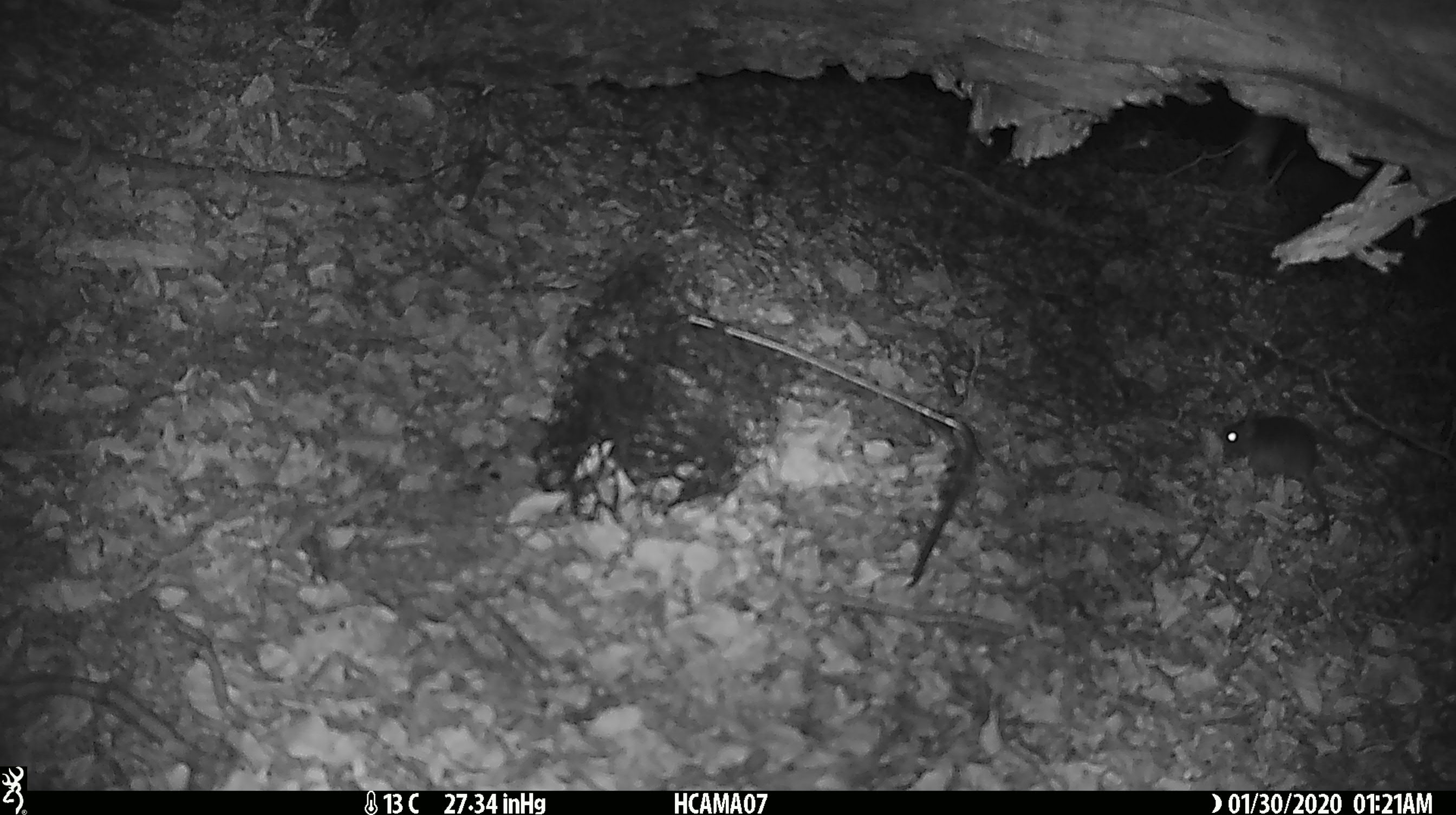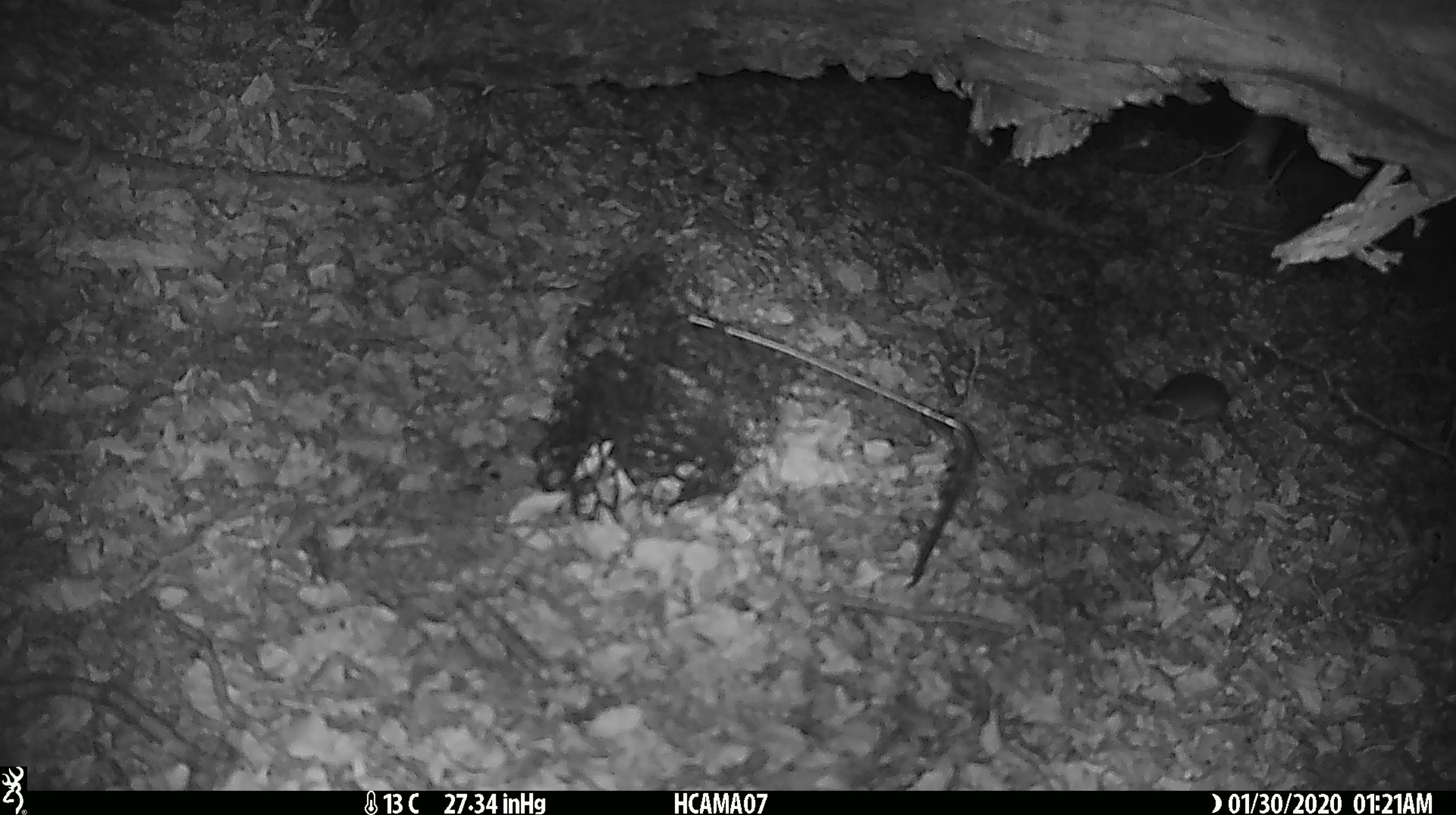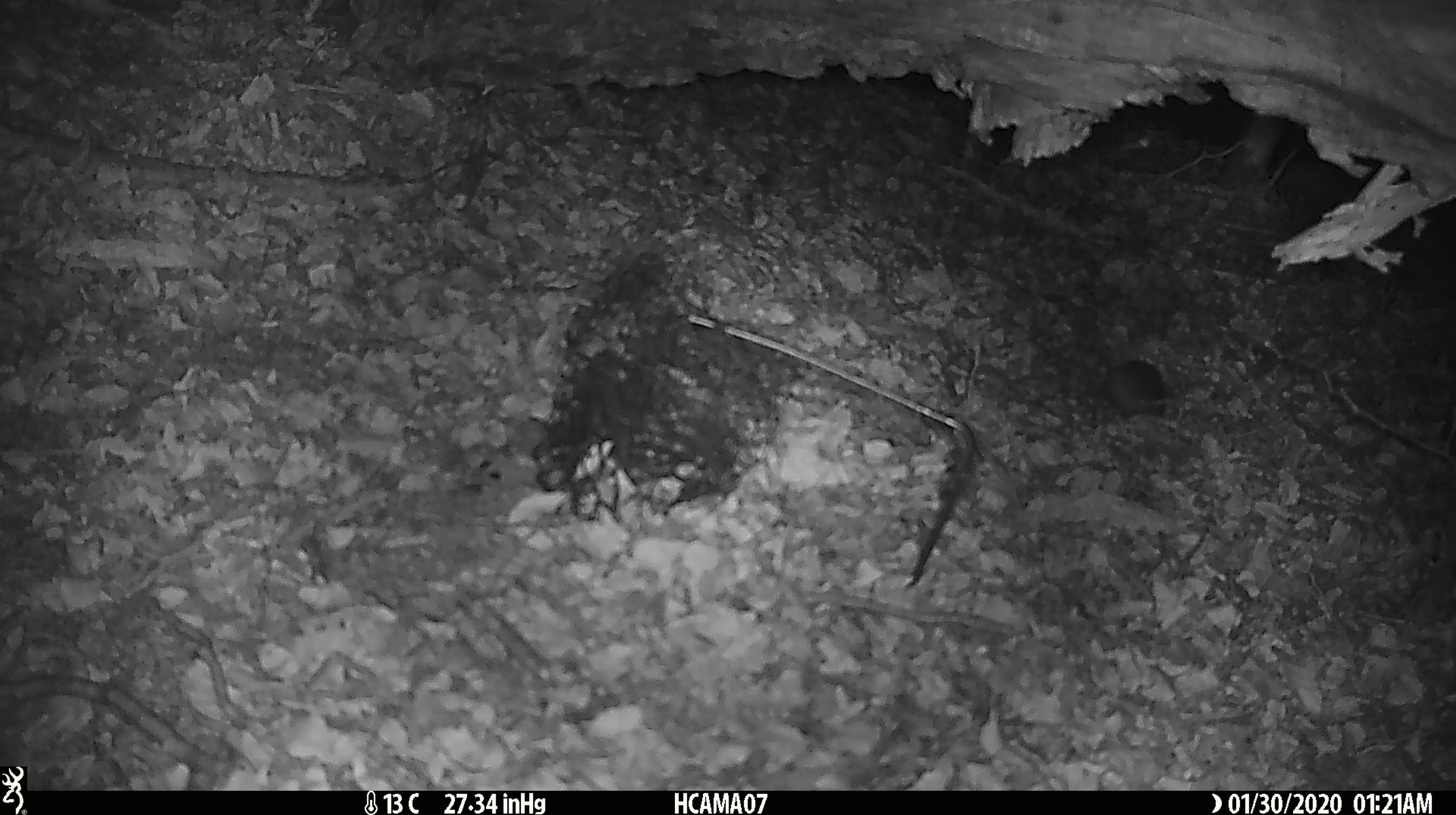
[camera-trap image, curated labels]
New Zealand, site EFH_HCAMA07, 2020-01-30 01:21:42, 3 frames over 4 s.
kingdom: Animalia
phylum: Chordata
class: Mammalia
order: Rodentia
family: Muridae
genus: Mus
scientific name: Mus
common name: mouse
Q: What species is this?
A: Mouse (Mus).